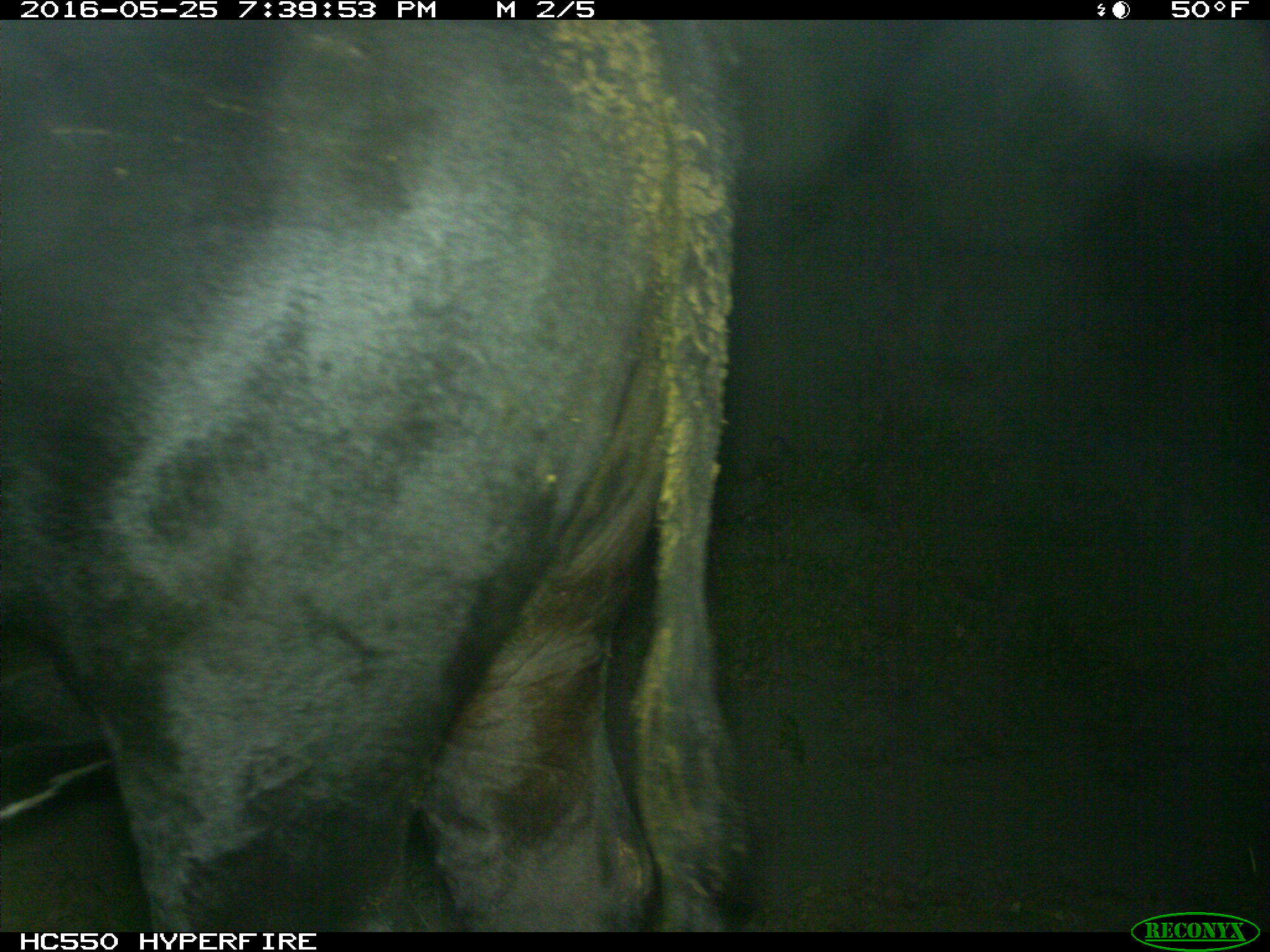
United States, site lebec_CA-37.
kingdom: Animalia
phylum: Chordata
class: Mammalia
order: Artiodactyla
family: Bovidae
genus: Bos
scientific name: Bos taurus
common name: domestic cow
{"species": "Bos taurus (domestic cow)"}